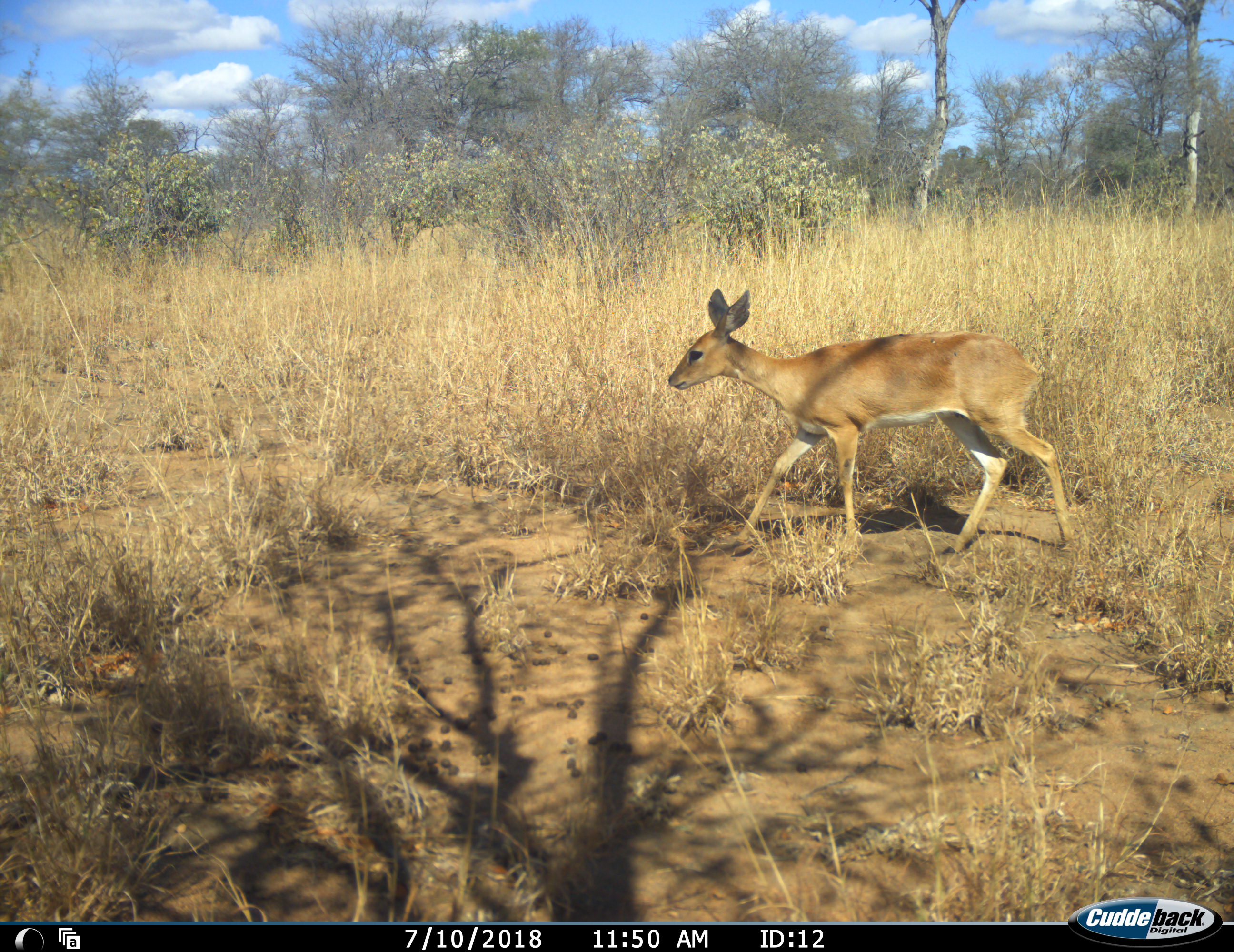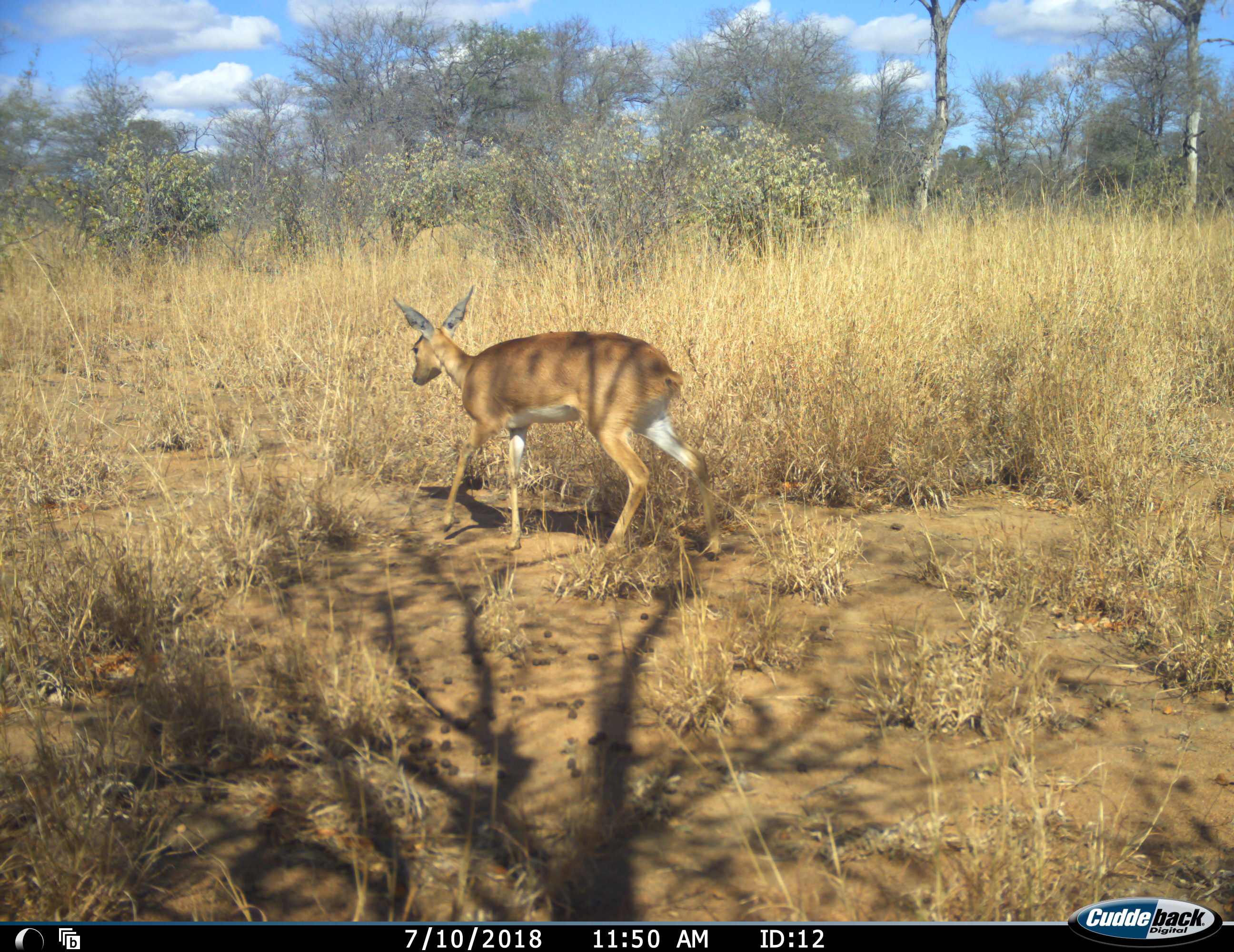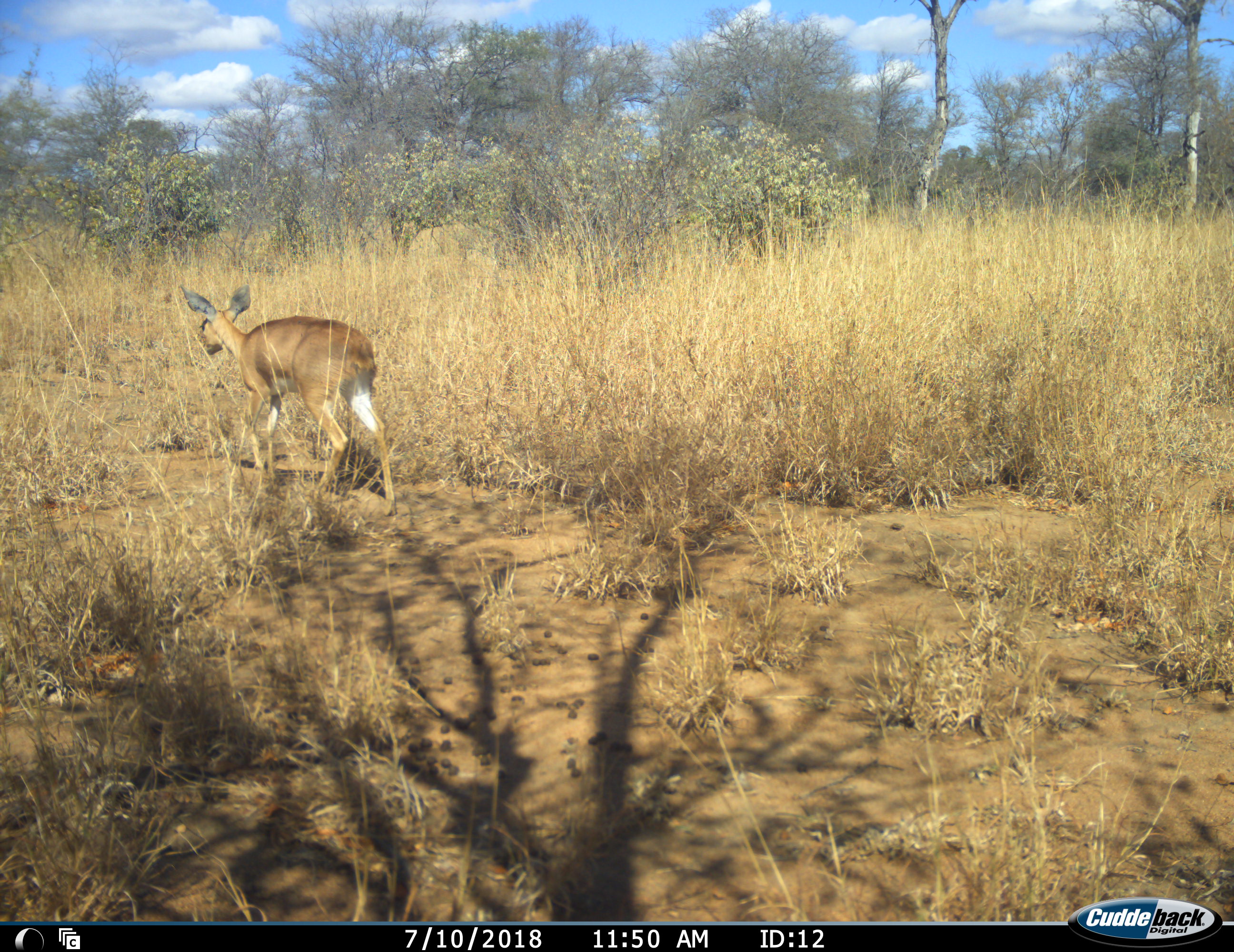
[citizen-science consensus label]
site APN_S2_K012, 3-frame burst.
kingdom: Animalia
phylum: Chordata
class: Mammalia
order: Artiodactyla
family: Bovidae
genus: Raphicerus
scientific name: Raphicerus campestris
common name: steenbok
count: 1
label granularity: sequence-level